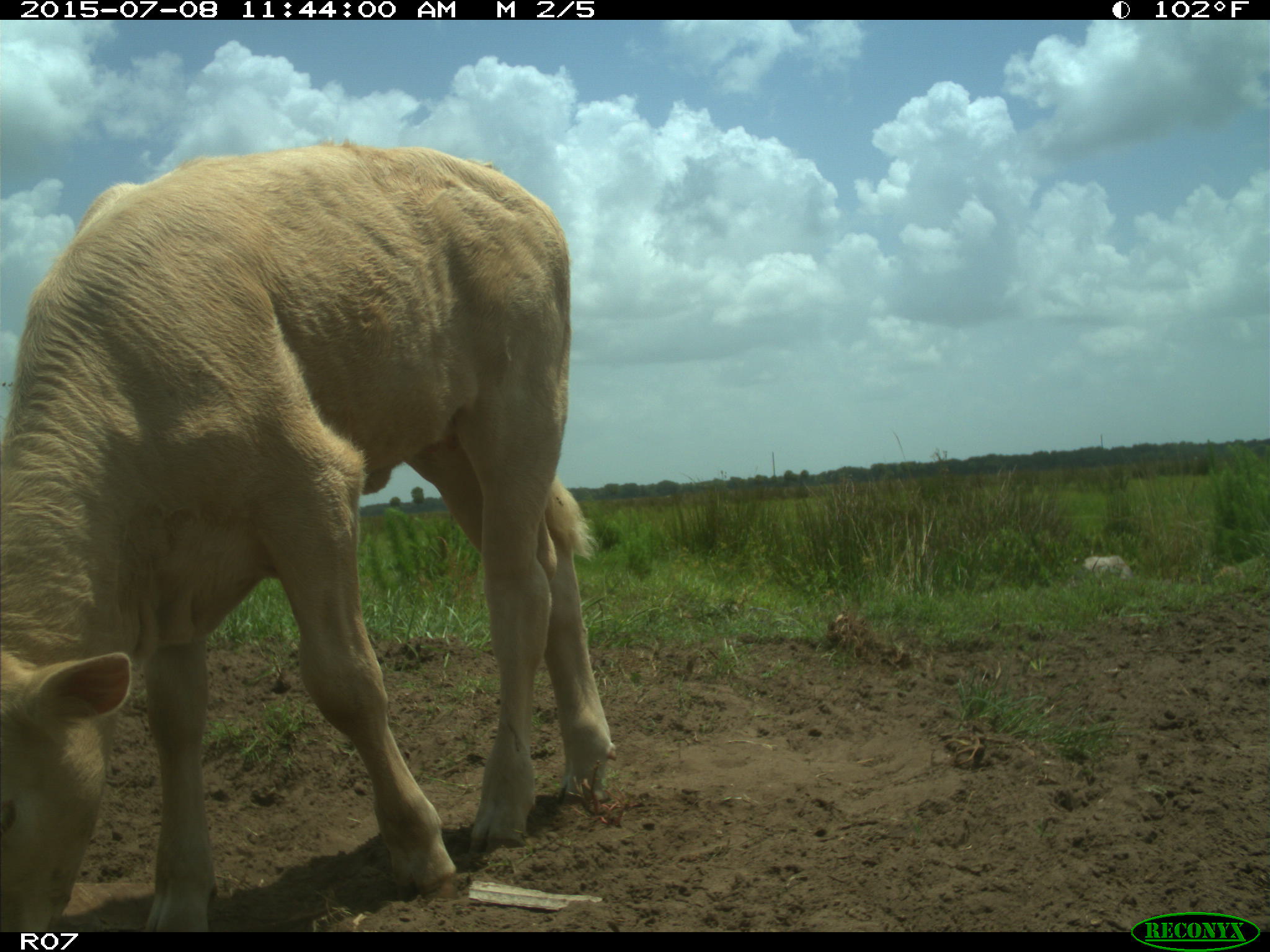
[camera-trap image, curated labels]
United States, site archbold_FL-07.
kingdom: Animalia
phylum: Chordata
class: Mammalia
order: Artiodactyla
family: Bovidae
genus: Bos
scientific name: Bos taurus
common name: domestic cow